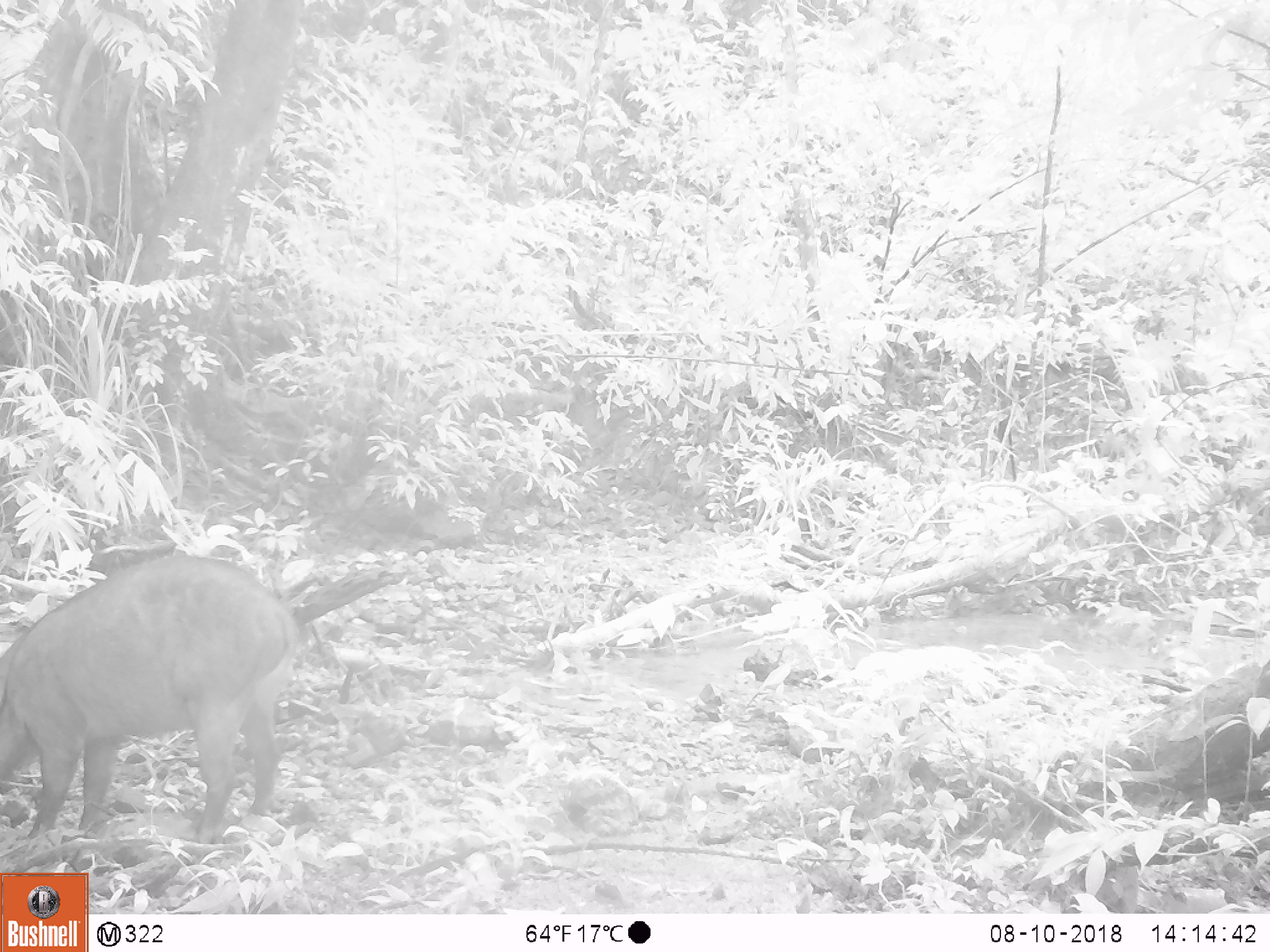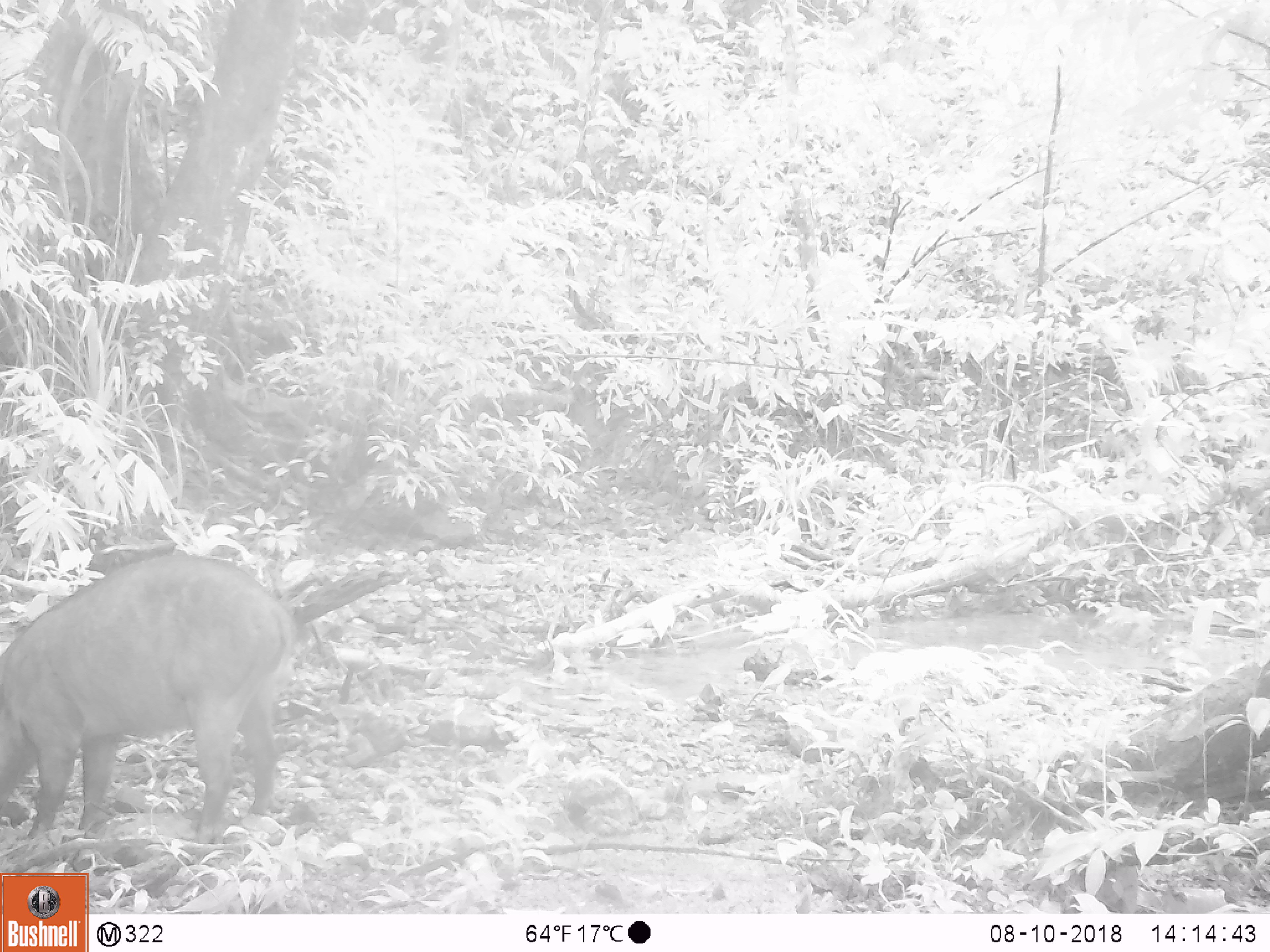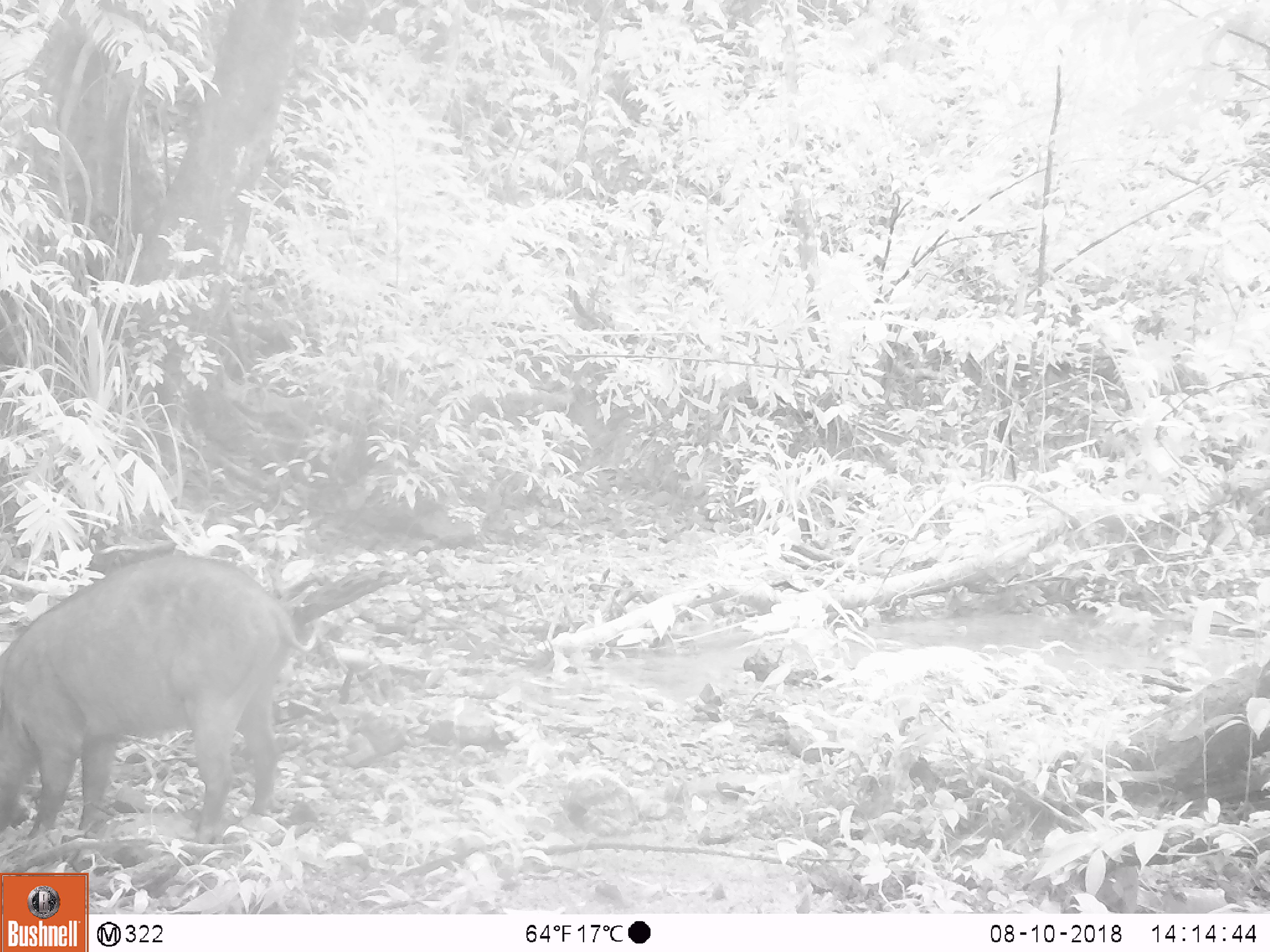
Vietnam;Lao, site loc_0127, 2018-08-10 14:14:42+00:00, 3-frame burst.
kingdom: Animalia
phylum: Chordata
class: Mammalia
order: Artiodactyla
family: Suidae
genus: Sus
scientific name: Sus scrofa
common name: eurasian wild pig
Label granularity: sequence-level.